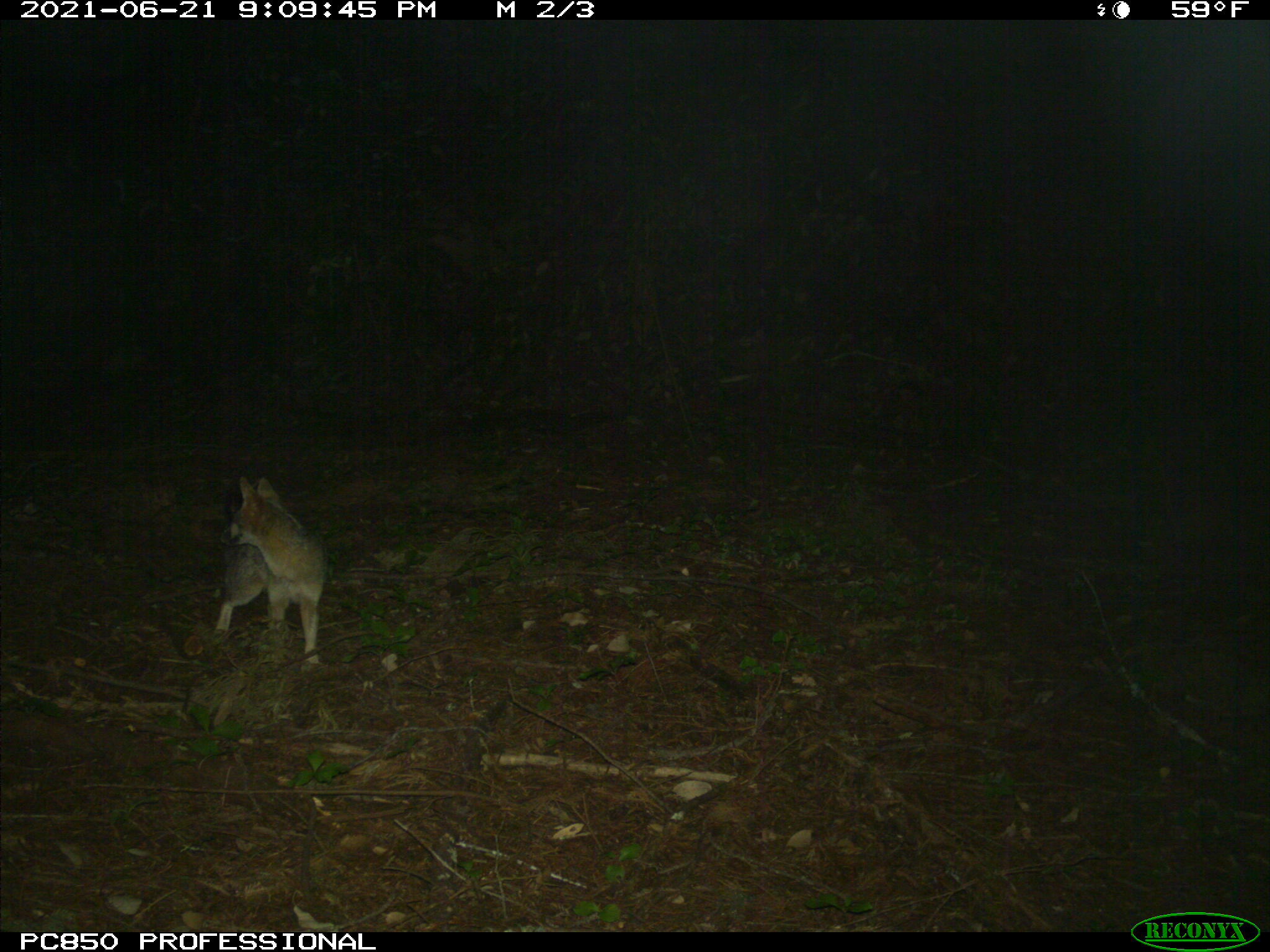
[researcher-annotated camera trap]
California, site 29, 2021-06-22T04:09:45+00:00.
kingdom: Animalia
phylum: Chordata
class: Mammalia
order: Carnivora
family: Canidae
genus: Urocyon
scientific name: Urocyon cinereoargenteus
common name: gray fox